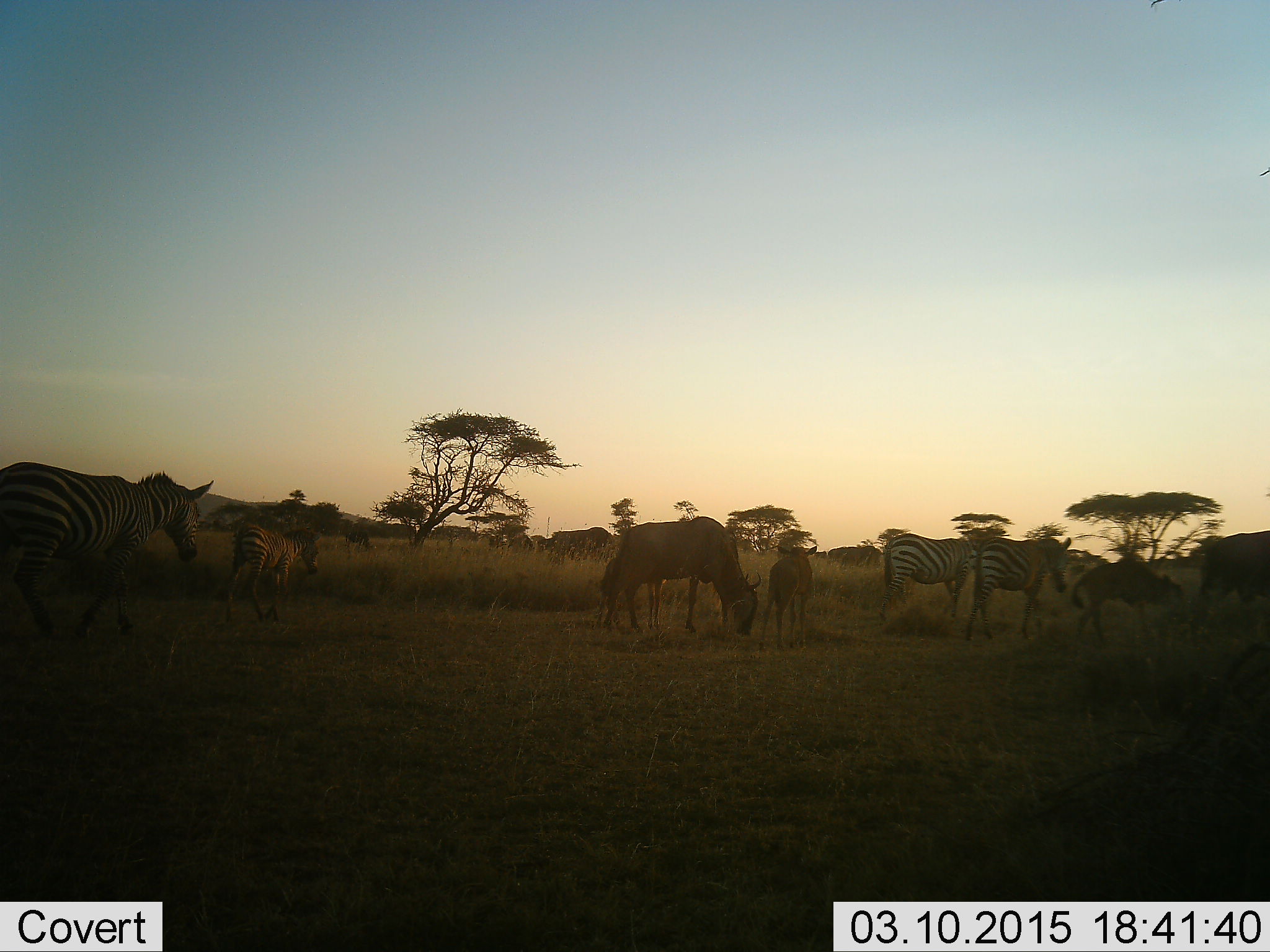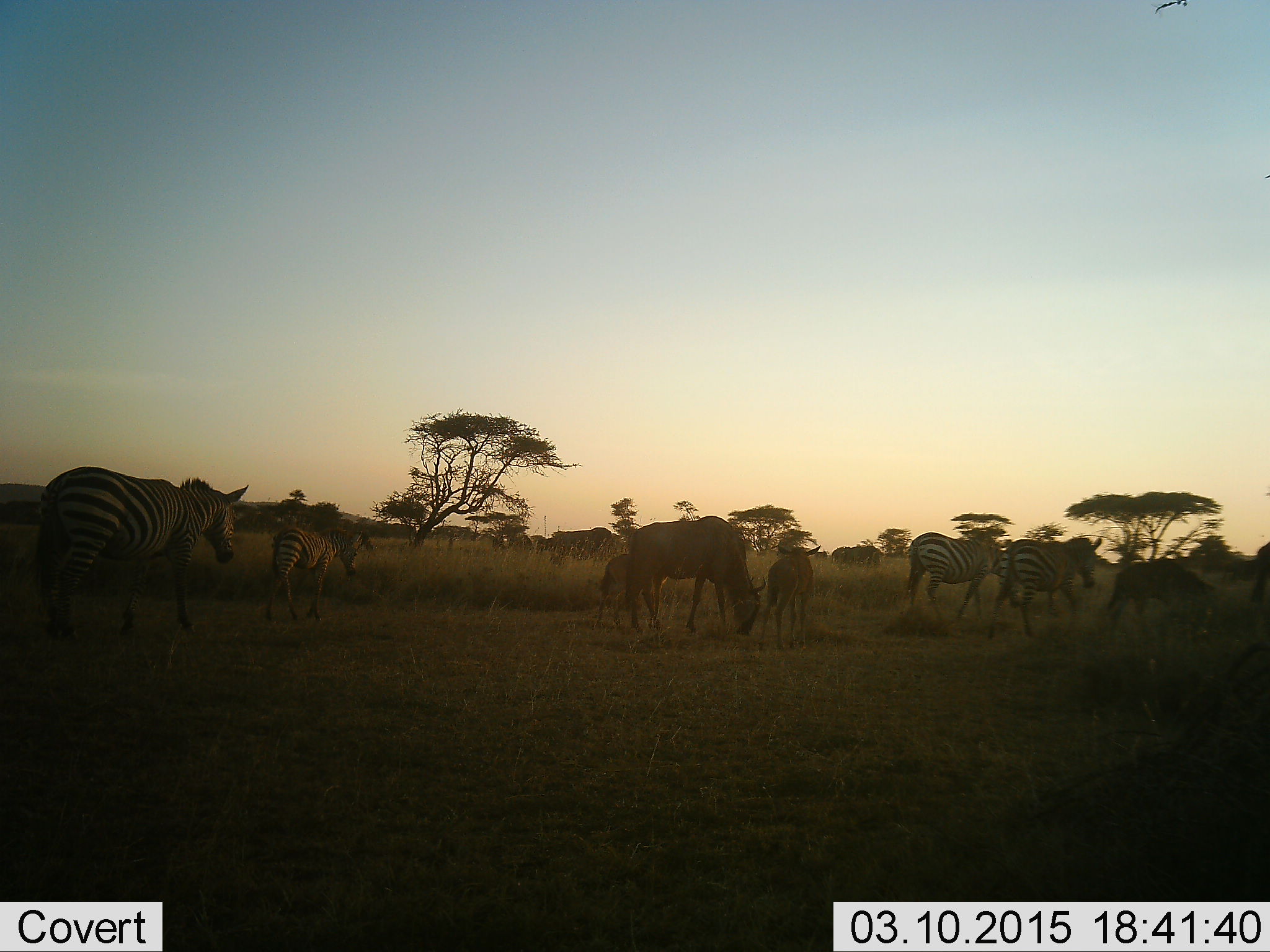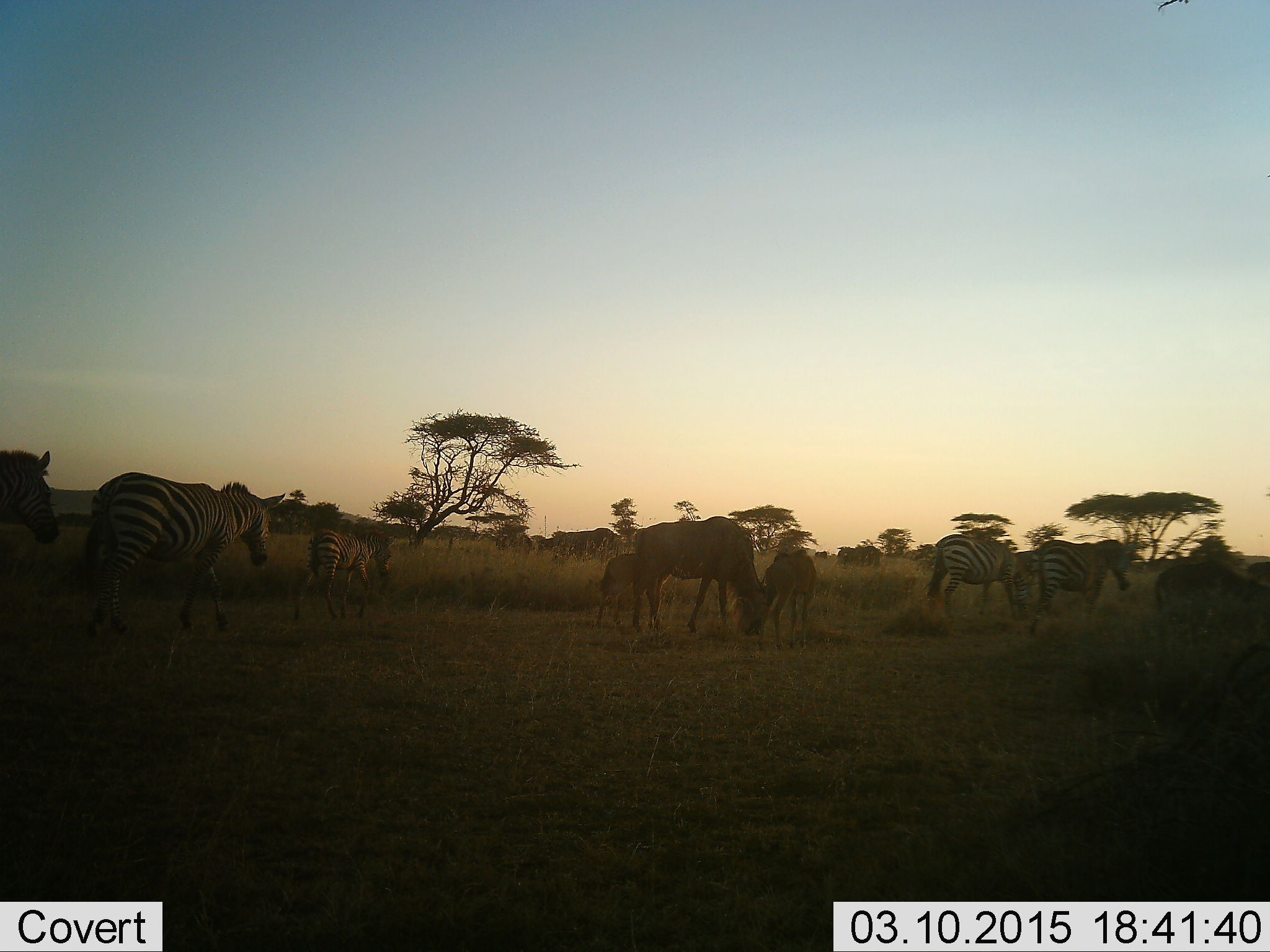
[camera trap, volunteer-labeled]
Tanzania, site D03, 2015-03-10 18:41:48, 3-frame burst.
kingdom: Animalia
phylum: Chordata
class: Mammalia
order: Artiodactyla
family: Bovidae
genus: Connochaetes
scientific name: Connochaetes taurinus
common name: blue wildebeest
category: wildebeest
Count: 5.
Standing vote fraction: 40%.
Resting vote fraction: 0%.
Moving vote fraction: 70%.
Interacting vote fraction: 0%.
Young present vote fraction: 60%.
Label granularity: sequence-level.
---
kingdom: Animalia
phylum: Chordata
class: Mammalia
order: Perissodactyla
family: Equidae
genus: Equus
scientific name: Equus quagga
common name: plains zebra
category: zebra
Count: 5.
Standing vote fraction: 7%.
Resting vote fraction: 0%.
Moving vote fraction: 93%.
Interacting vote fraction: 0%.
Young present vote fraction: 36%.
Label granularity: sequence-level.